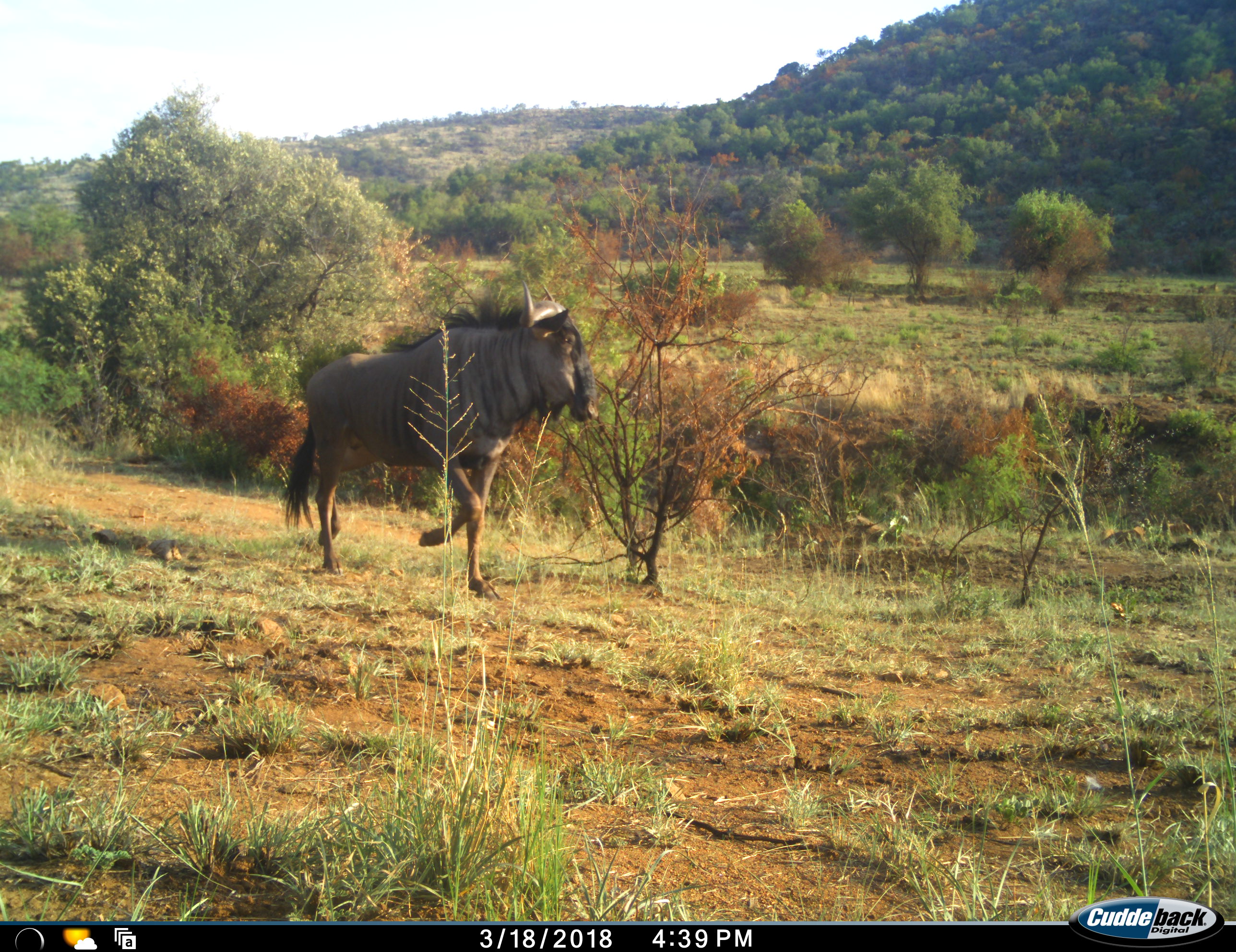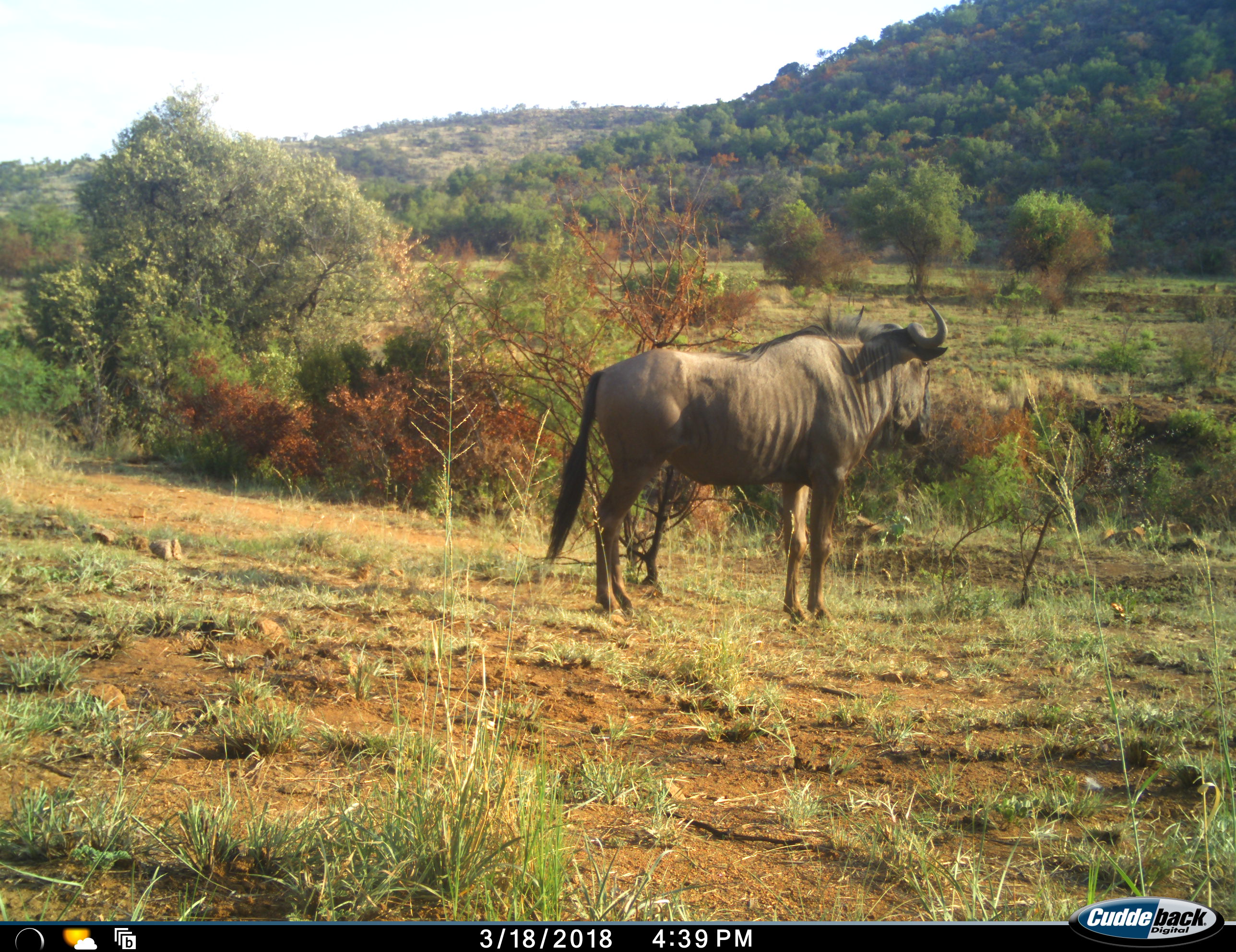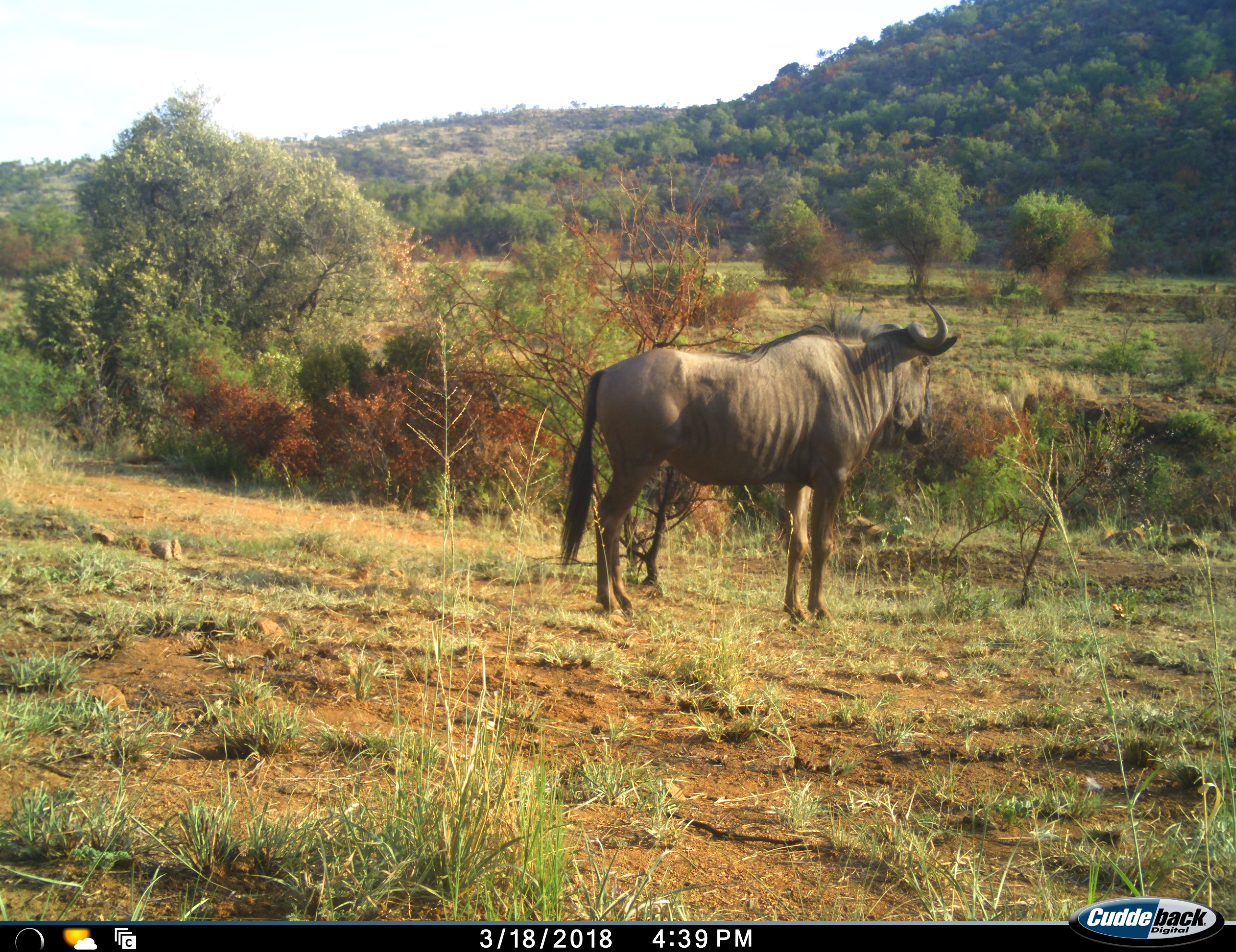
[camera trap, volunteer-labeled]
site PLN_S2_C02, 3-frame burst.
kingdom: Animalia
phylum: Chordata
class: Mammalia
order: Artiodactyla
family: Bovidae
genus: Connochaetes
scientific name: Connochaetes taurinus taurinus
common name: blue wildebeest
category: wildebeestblue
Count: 1.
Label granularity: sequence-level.